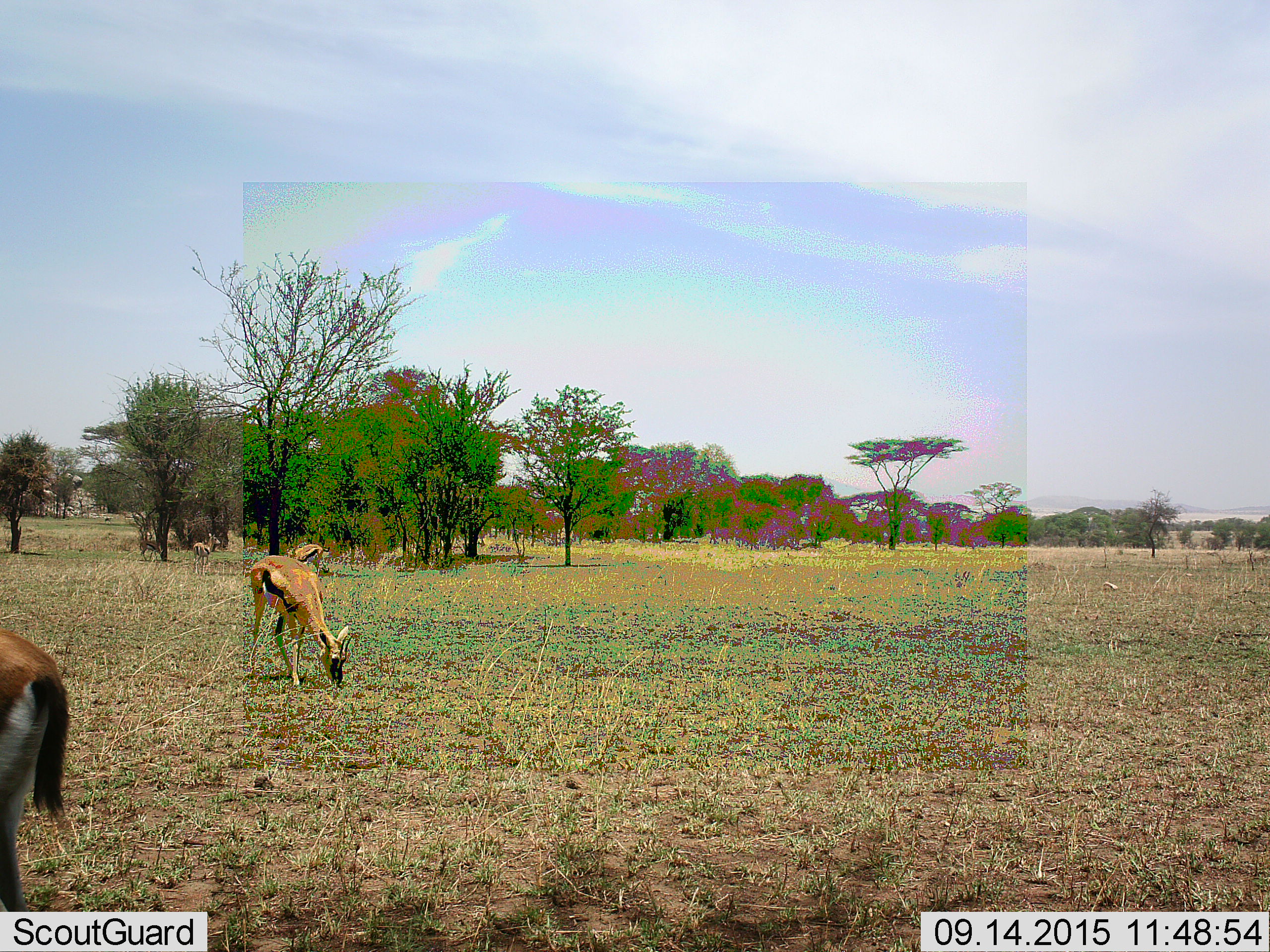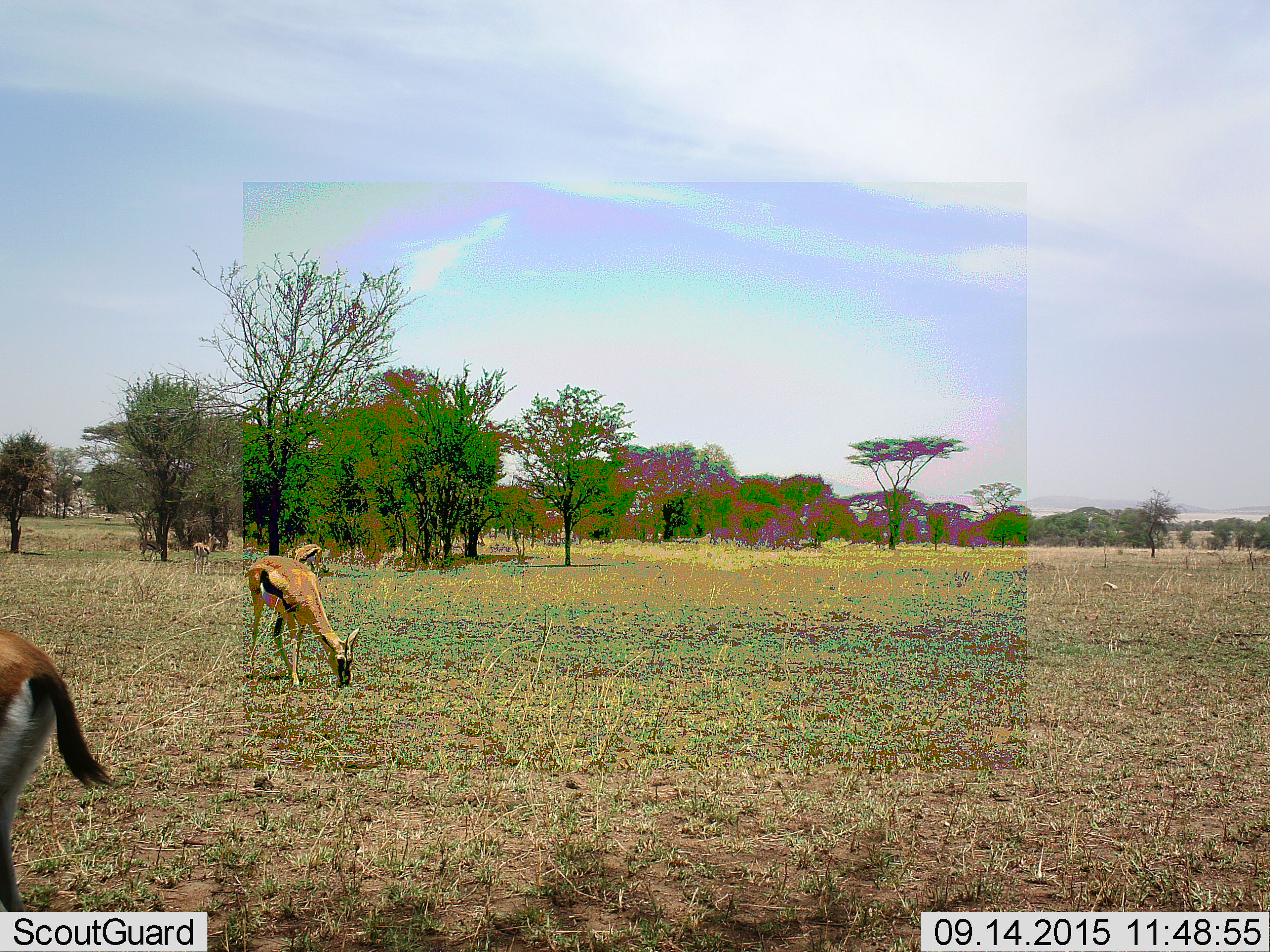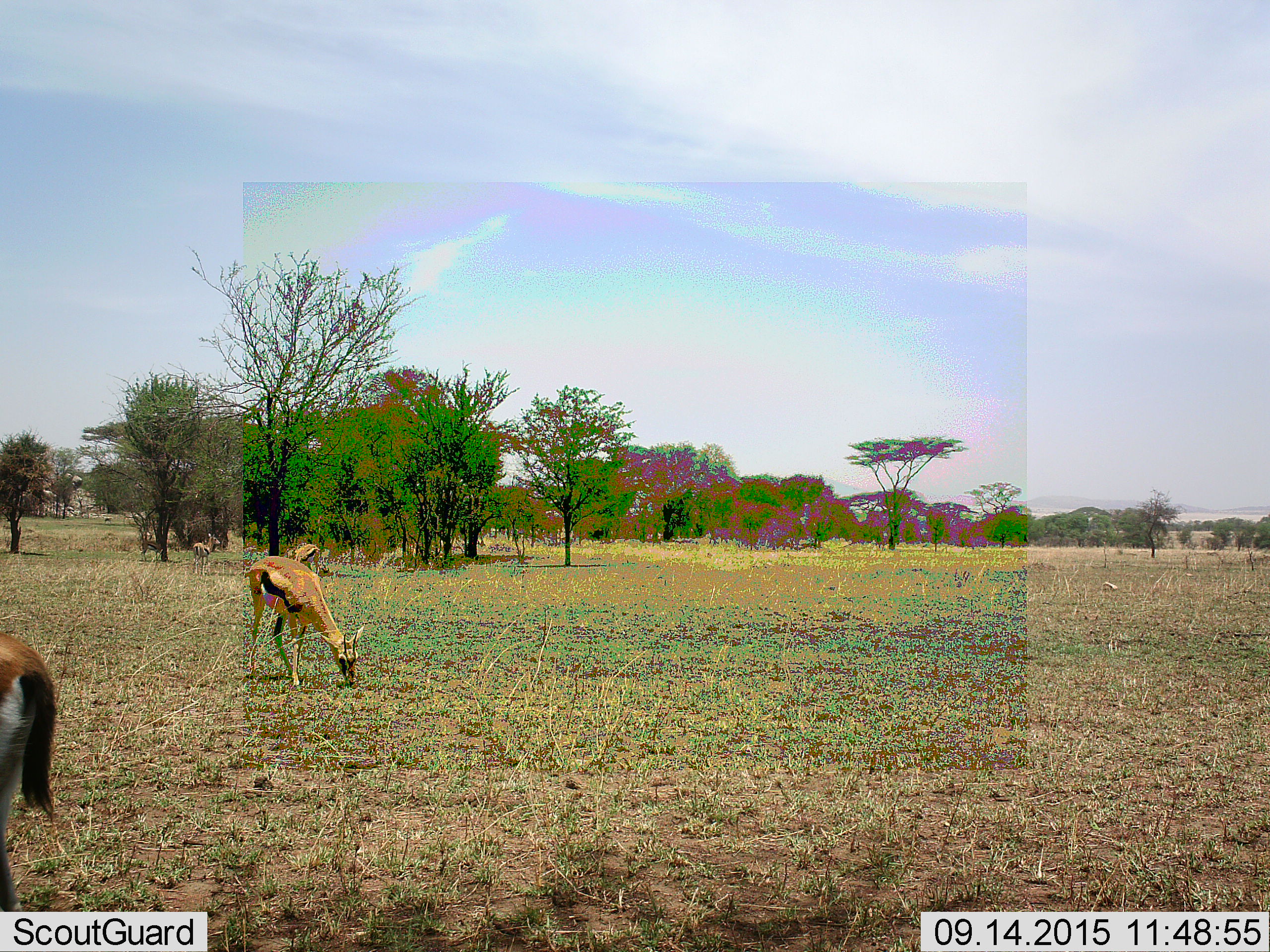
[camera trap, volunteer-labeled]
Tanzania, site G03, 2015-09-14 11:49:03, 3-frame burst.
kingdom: Animalia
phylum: Chordata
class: Mammalia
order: Artiodactyla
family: Bovidae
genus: Eudorcas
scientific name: Eudorcas thomsonii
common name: thomson's gazelle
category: gazellethomsons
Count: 4.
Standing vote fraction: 22%.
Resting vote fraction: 0%.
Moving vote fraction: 17%.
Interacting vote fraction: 0%.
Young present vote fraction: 0%.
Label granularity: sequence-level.